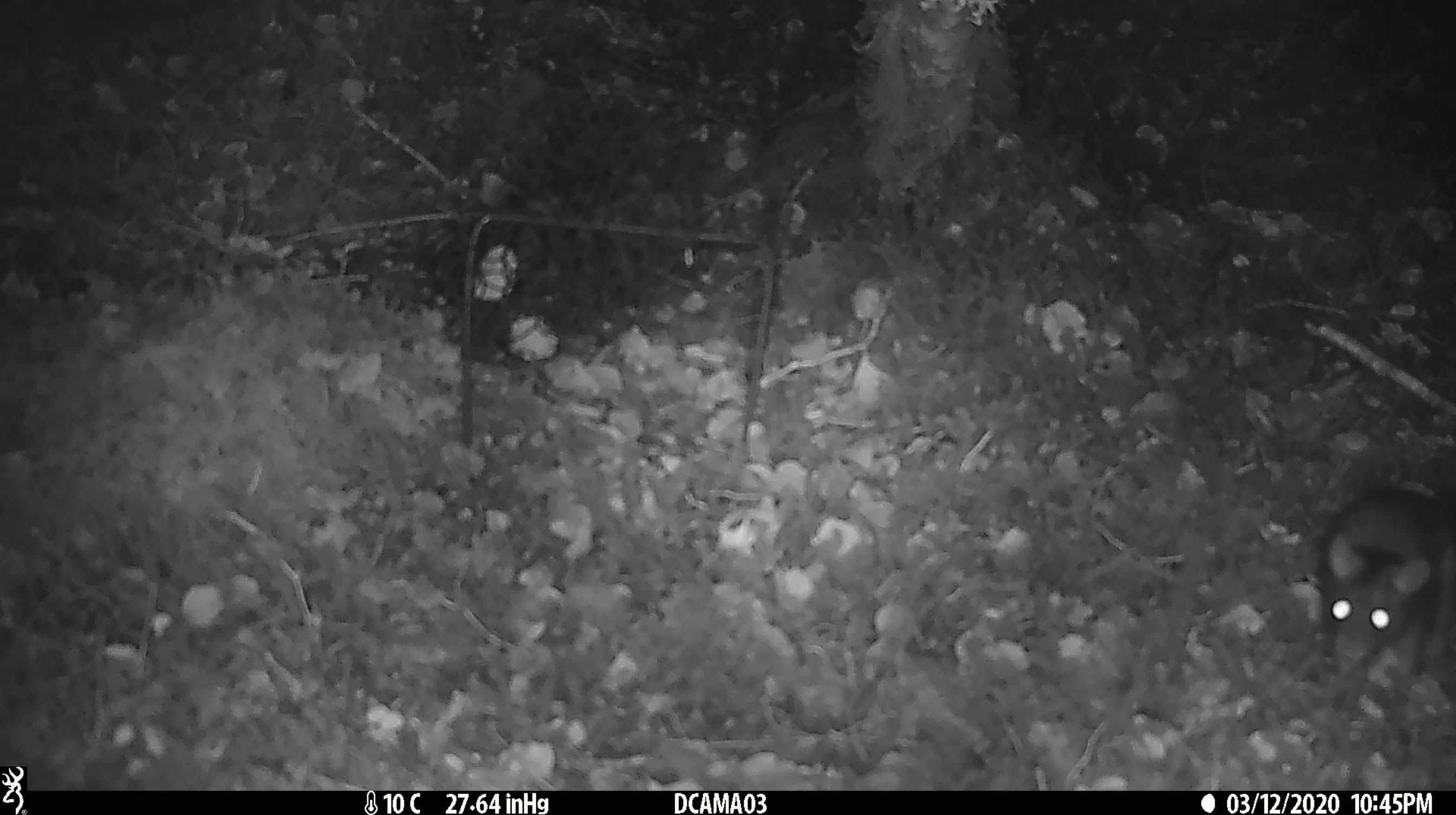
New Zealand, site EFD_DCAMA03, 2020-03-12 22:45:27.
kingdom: Animalia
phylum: Chordata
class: Mammalia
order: Rodentia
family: Muridae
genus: Rattus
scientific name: Rattus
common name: rat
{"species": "rat (Rattus)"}